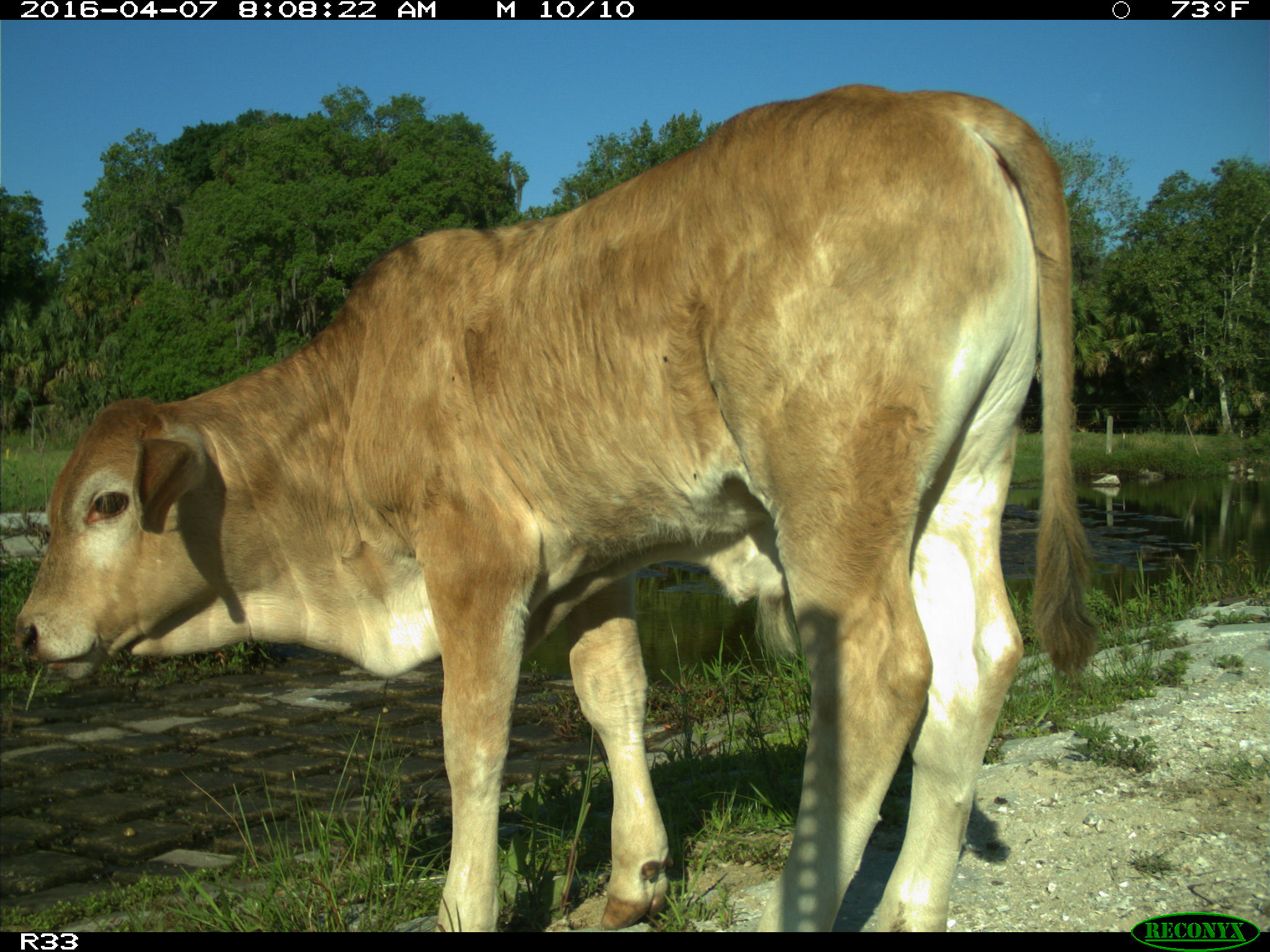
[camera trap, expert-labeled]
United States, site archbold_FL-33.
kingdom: Animalia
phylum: Chordata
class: Mammalia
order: Artiodactyla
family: Bovidae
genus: Bos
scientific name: Bos taurus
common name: domestic cow